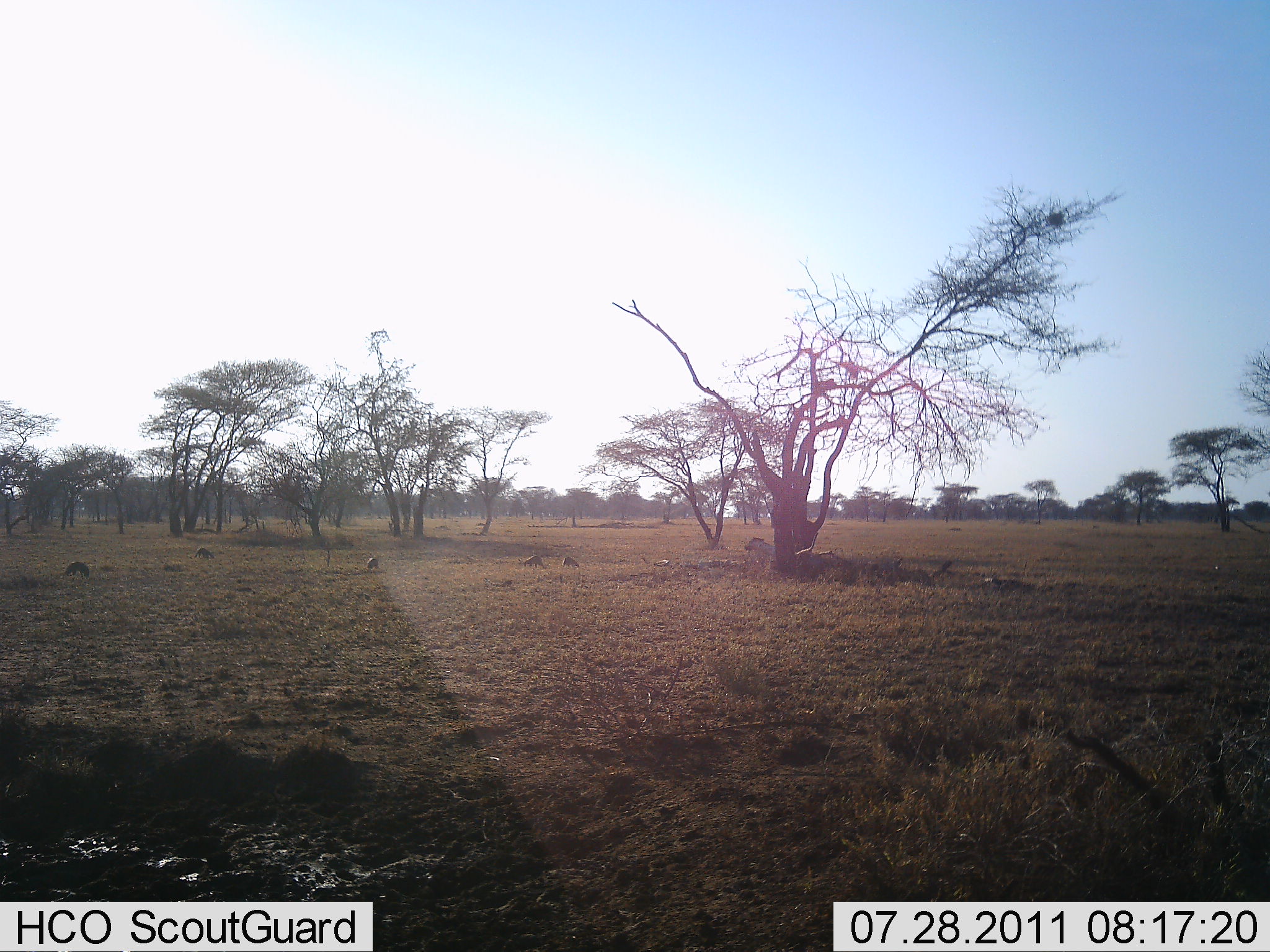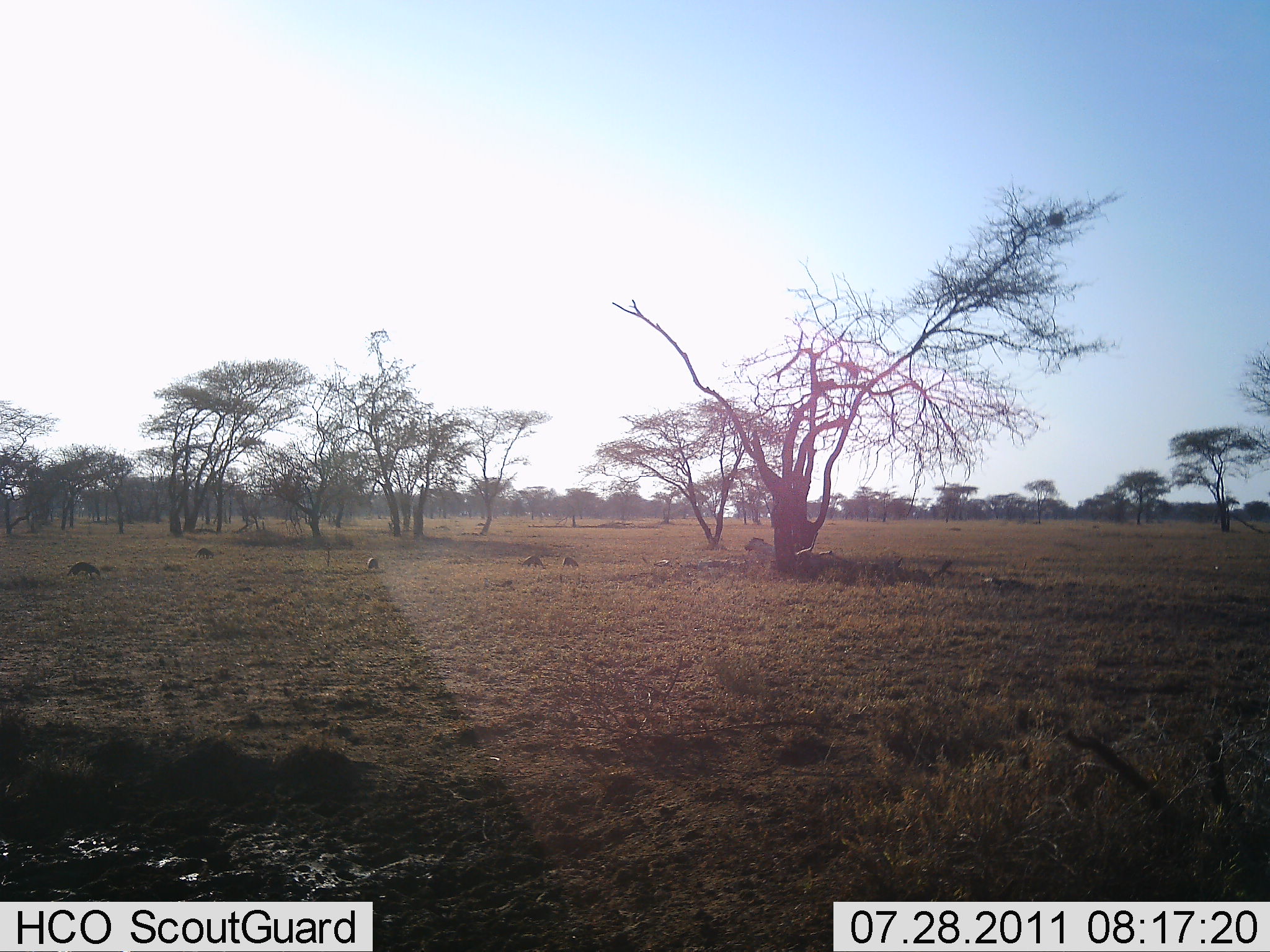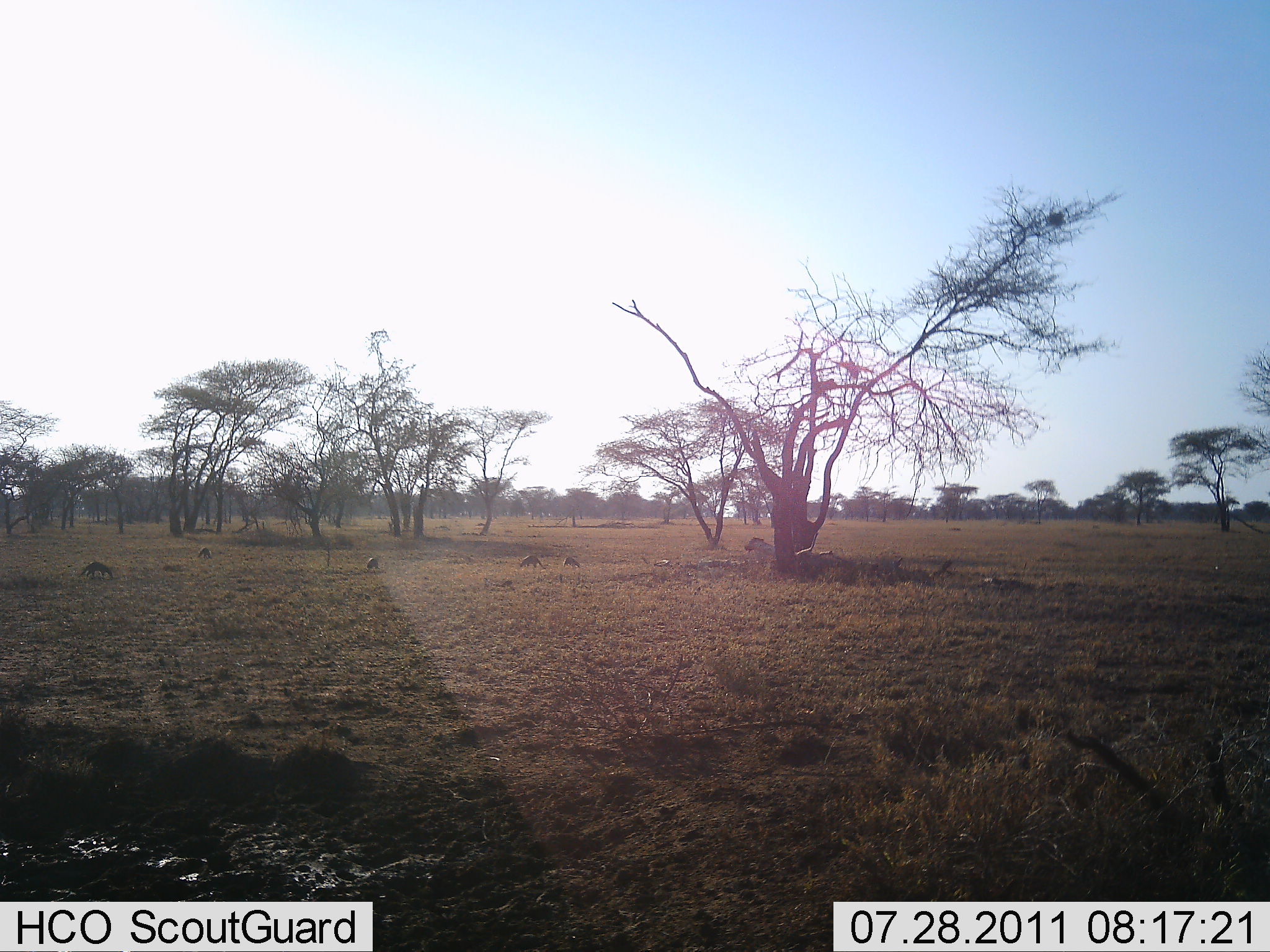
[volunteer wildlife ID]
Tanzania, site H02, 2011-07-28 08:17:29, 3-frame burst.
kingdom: Animalia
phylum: Chordata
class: Mammalia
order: Carnivora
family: Herpestidae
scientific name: Herpestidae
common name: mongoose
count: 5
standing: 0%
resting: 0%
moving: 40%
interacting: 0%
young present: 0%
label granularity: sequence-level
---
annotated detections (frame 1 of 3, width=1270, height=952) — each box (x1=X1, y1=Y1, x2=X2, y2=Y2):
animal: (x1=64, y1=560, x2=89, y2=580); (x1=194, y1=546, x2=214, y2=560); (x1=523, y1=556, x2=544, y2=567); (x1=563, y1=556, x2=579, y2=567); (x1=367, y1=557, x2=378, y2=569); (x1=654, y1=559, x2=670, y2=566)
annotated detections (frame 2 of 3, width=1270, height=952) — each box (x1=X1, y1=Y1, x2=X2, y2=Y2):
animal: (x1=194, y1=547, x2=214, y2=560); (x1=522, y1=556, x2=543, y2=568); (x1=562, y1=556, x2=578, y2=567); (x1=653, y1=559, x2=672, y2=567); (x1=368, y1=558, x2=379, y2=569)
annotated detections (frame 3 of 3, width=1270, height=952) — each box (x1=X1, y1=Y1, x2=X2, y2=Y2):
animal: (x1=79, y1=562, x2=112, y2=580); (x1=520, y1=555, x2=545, y2=568); (x1=564, y1=556, x2=581, y2=568); (x1=197, y1=547, x2=211, y2=560); (x1=366, y1=557, x2=379, y2=570); (x1=653, y1=560, x2=671, y2=567)